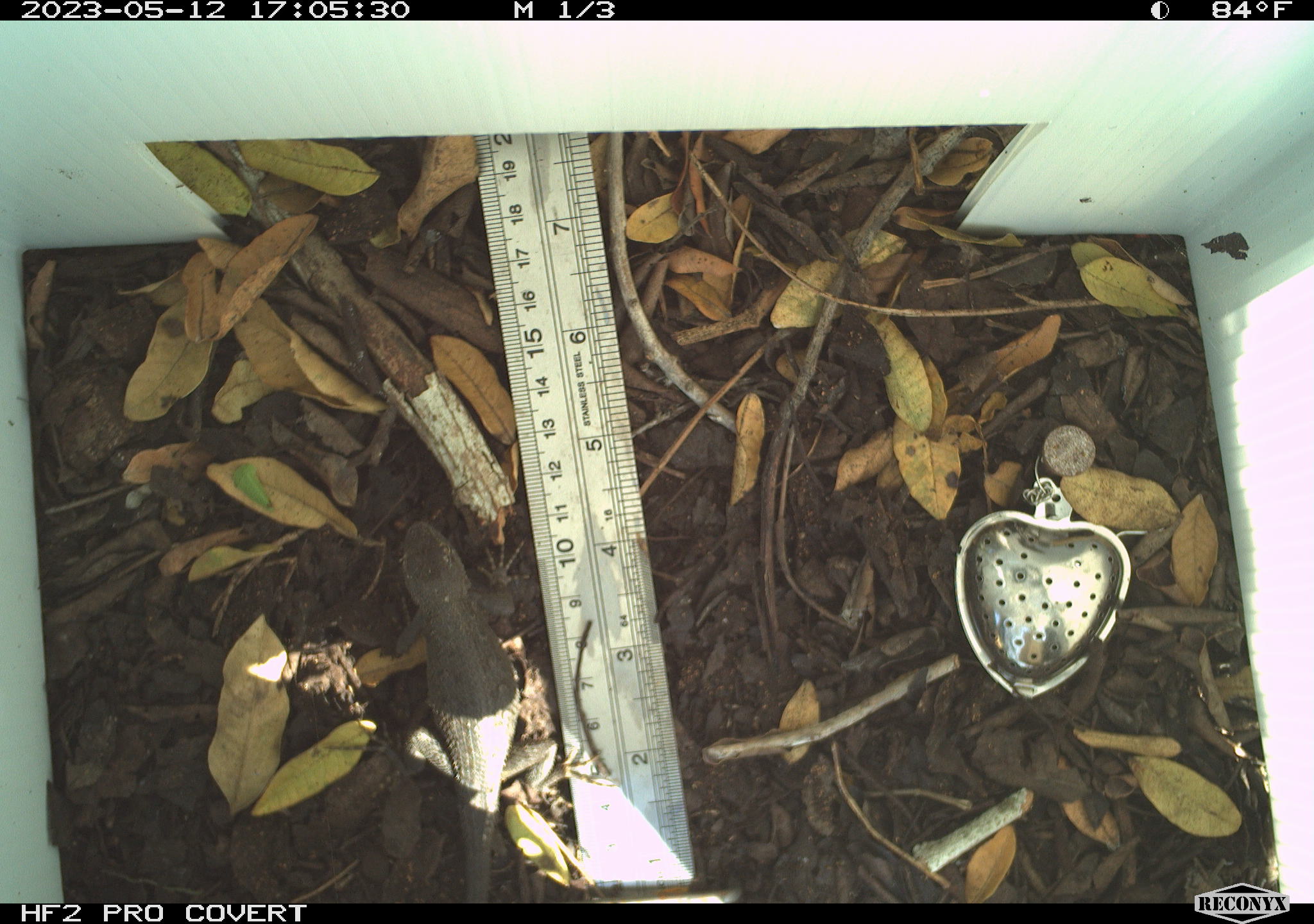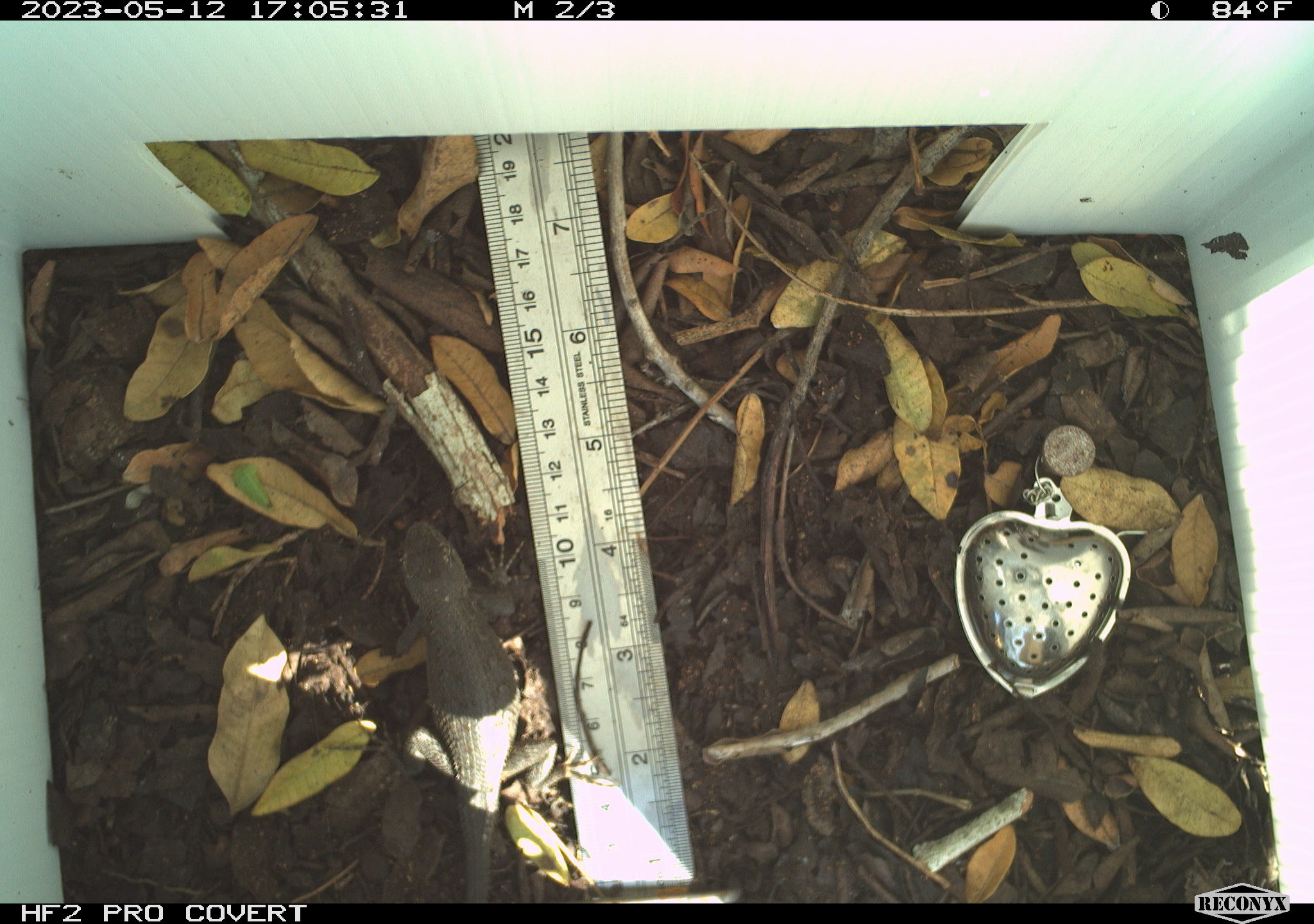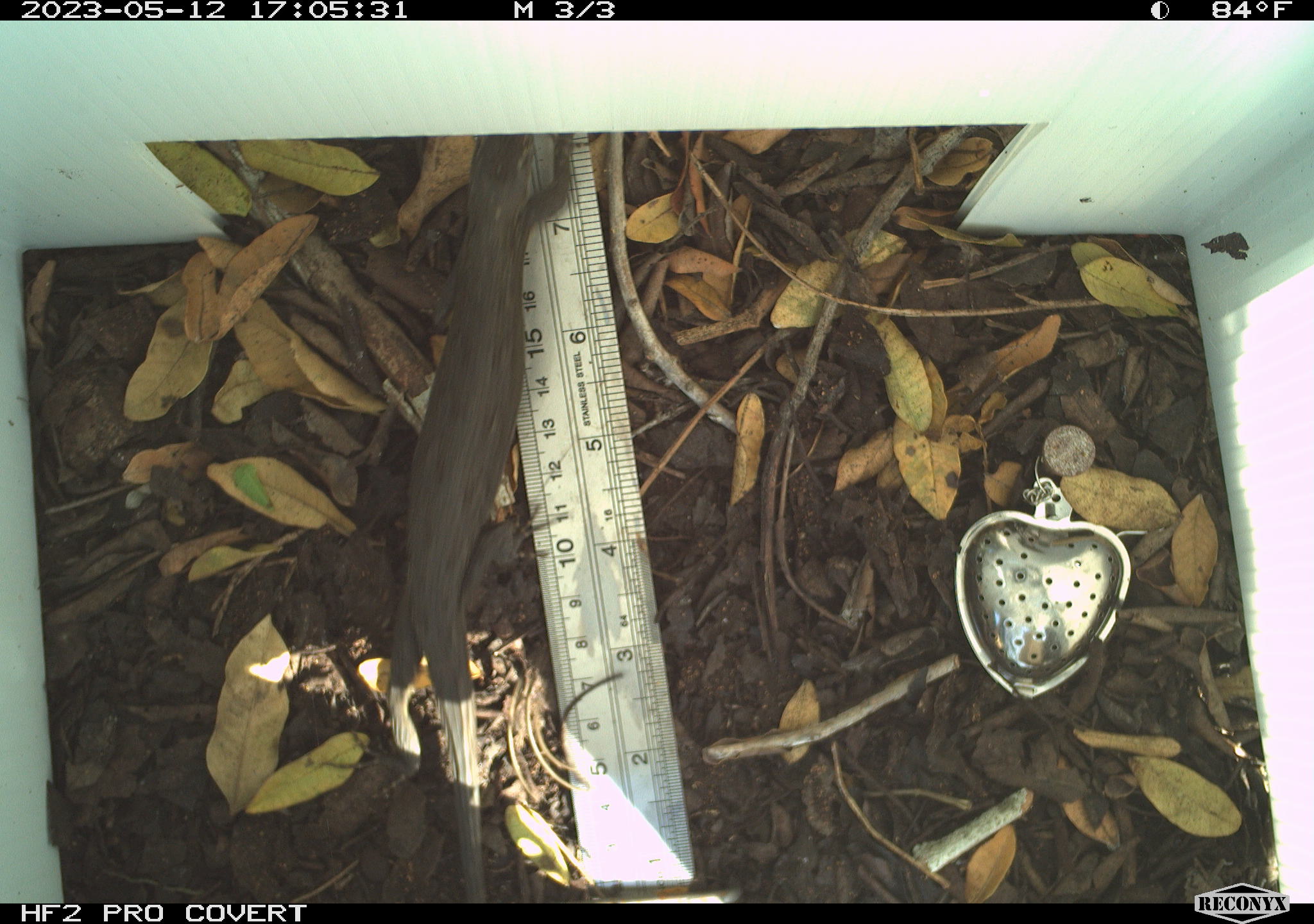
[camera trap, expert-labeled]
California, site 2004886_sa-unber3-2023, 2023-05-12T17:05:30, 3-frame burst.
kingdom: Animalia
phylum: Chordata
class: Reptilia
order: Squamata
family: Phrynosomatidae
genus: Sceloporus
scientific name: Sceloporus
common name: spiny lizards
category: sceloporus species